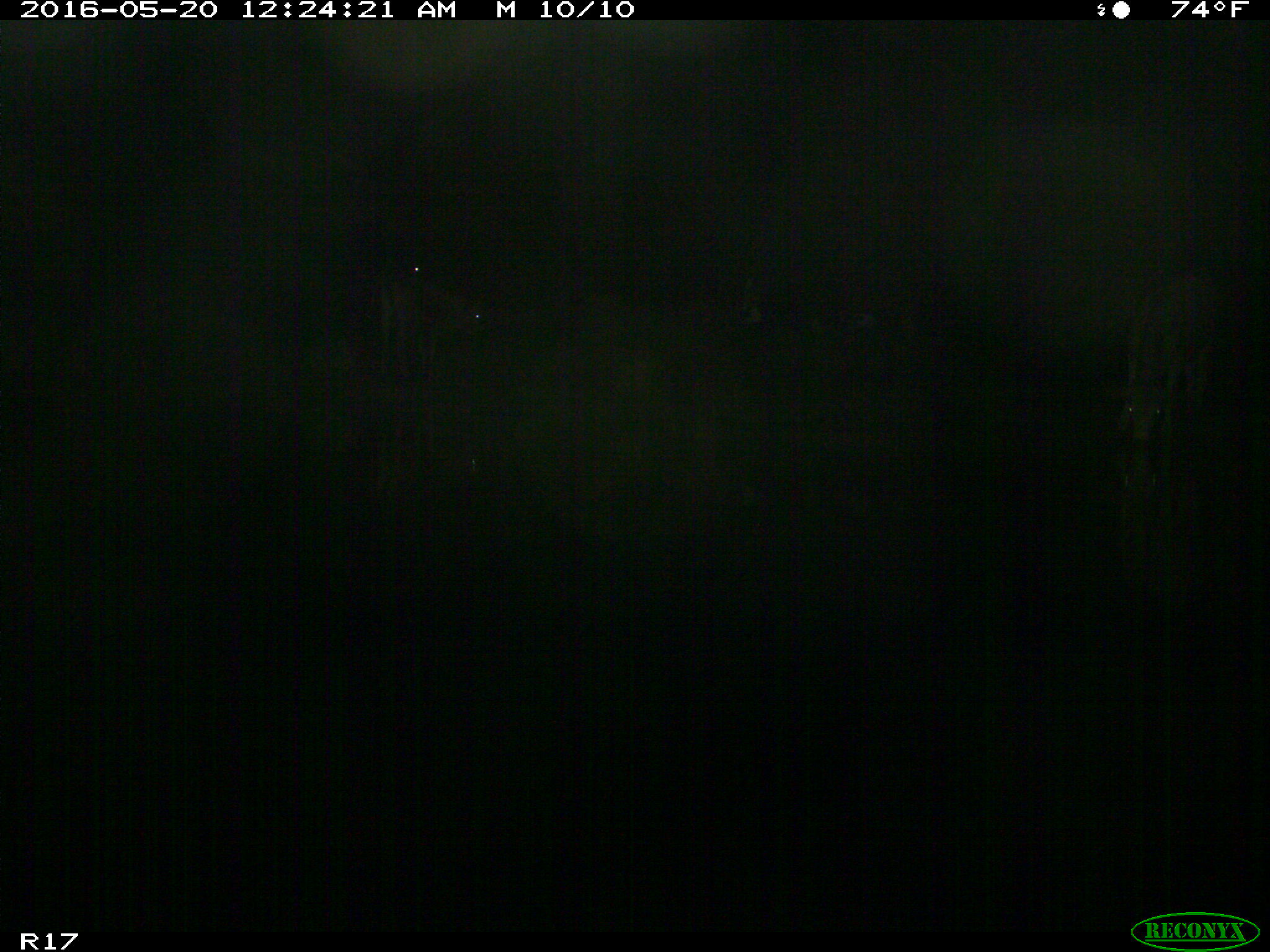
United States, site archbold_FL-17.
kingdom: Animalia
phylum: Chordata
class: Mammalia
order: Artiodactyla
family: Bovidae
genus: Bos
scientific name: Bos taurus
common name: domestic cow